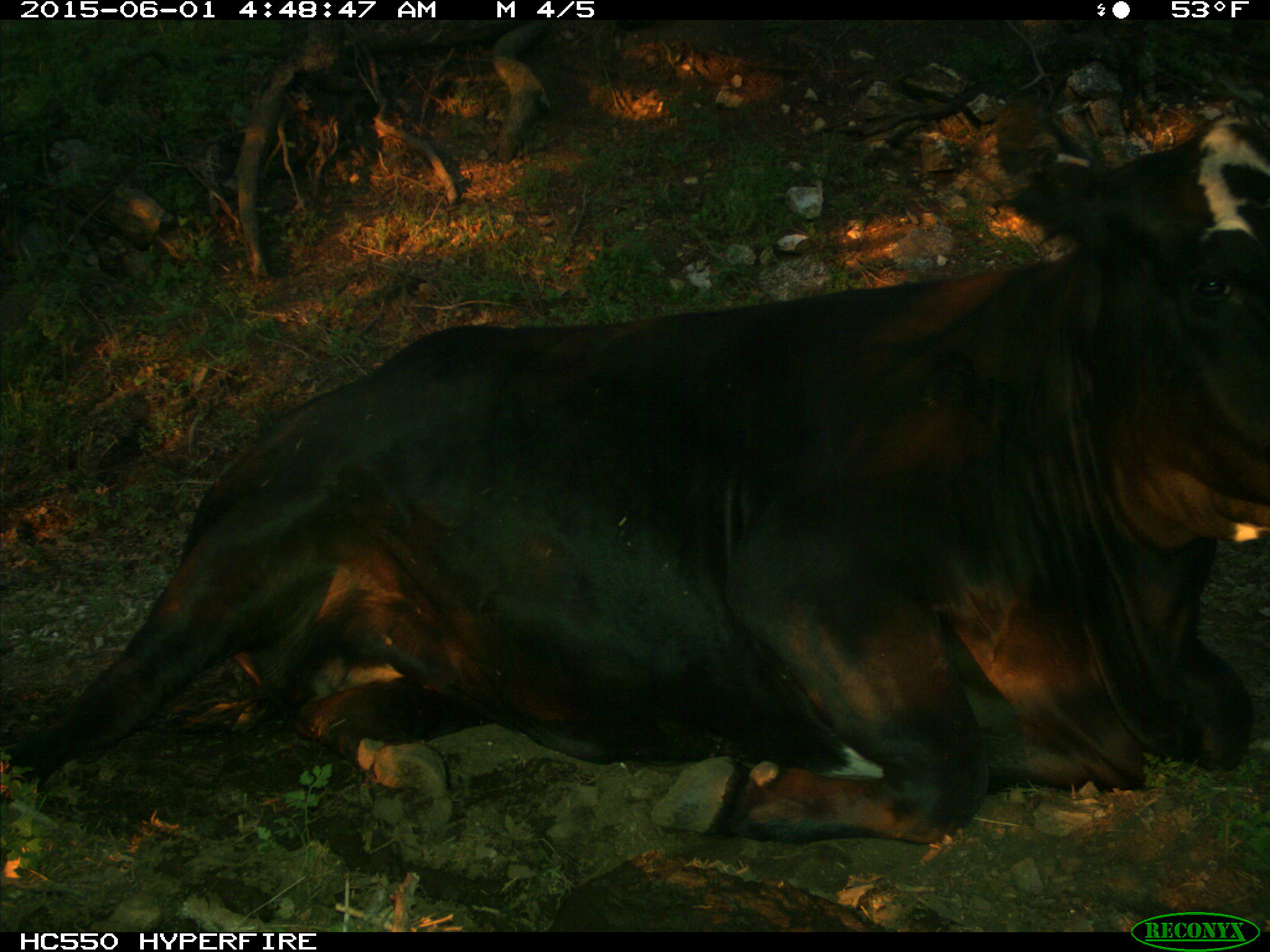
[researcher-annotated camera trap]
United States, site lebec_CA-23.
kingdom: Animalia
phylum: Chordata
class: Mammalia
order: Artiodactyla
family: Bovidae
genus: Bos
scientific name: Bos taurus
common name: domestic cow